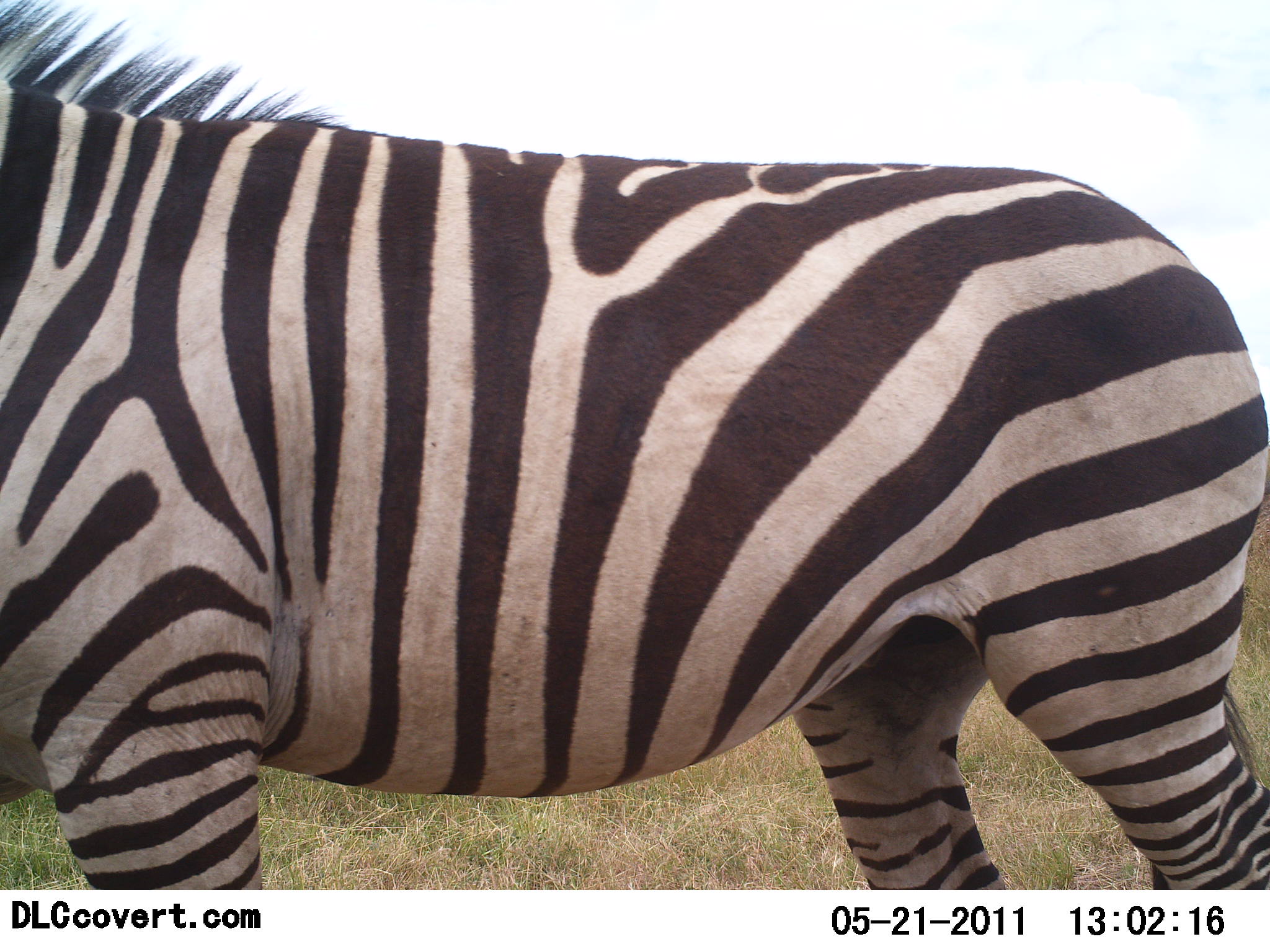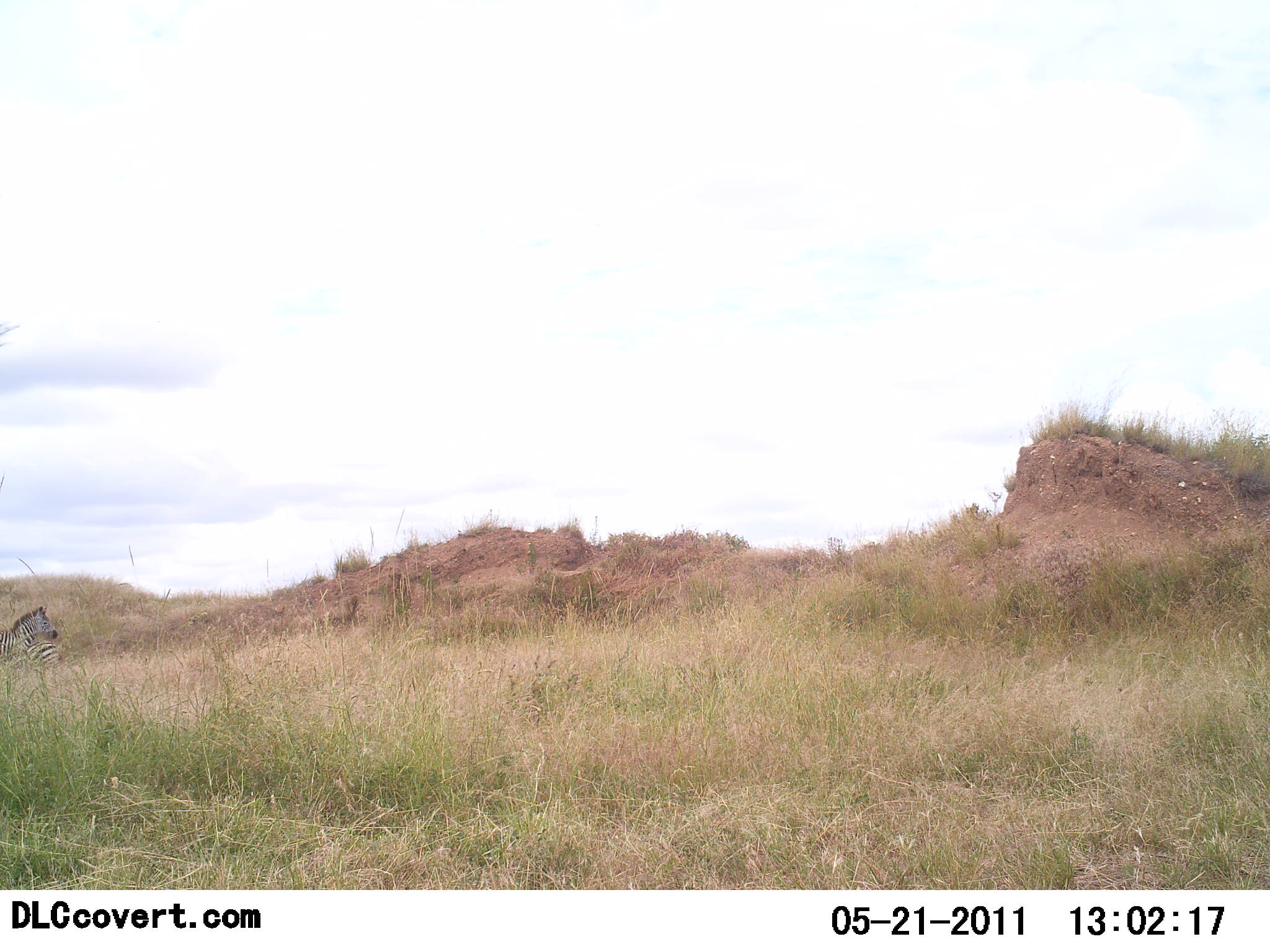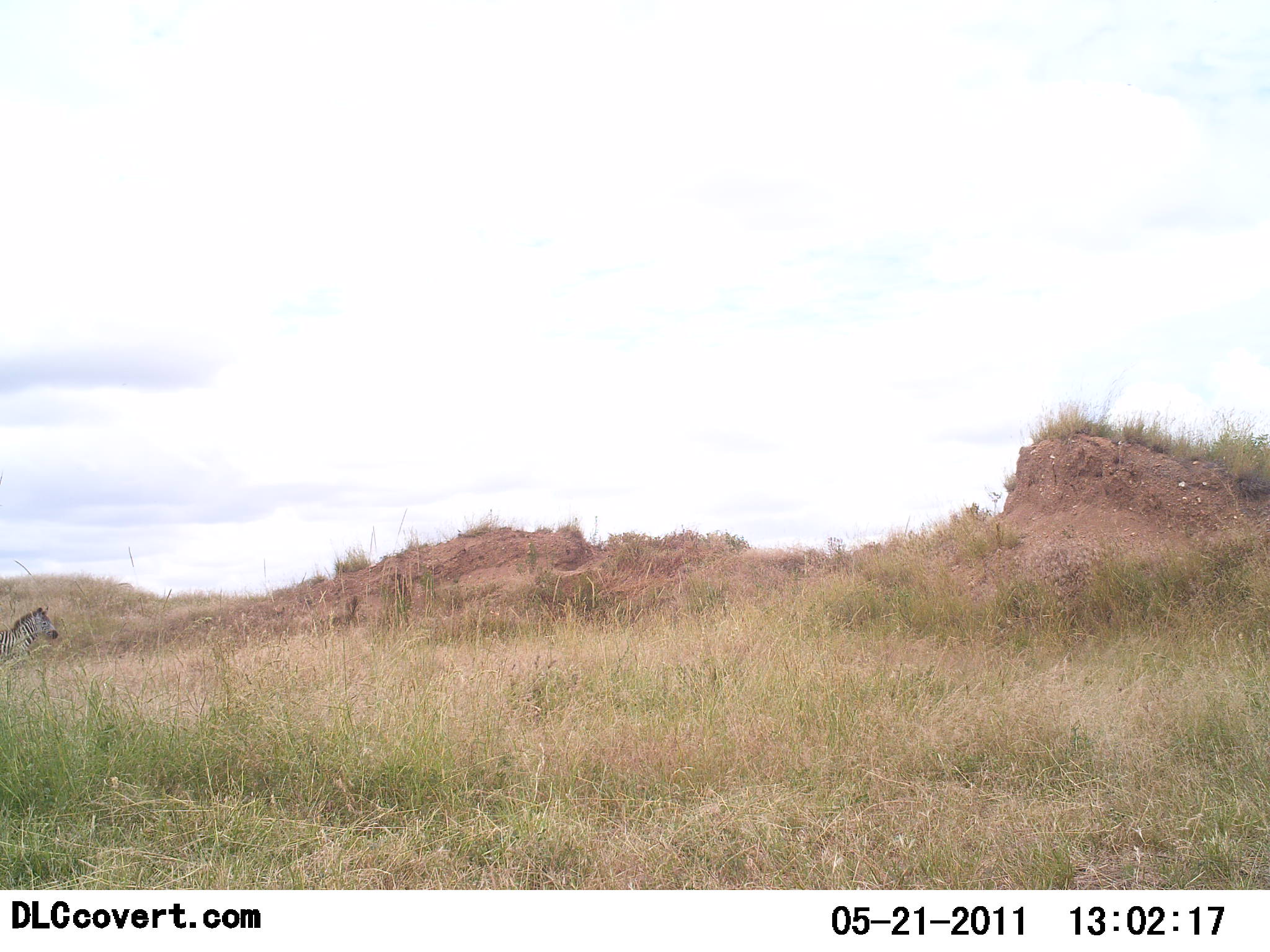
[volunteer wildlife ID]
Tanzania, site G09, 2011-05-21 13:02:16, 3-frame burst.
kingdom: Animalia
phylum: Chordata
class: Mammalia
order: Perissodactyla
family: Equidae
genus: Equus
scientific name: Equus quagga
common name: plains zebra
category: zebra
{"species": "zebra (plains zebra) (Equus quagga)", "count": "2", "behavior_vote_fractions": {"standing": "73%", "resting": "18%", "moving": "64%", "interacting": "0%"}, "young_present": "0%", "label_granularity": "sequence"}